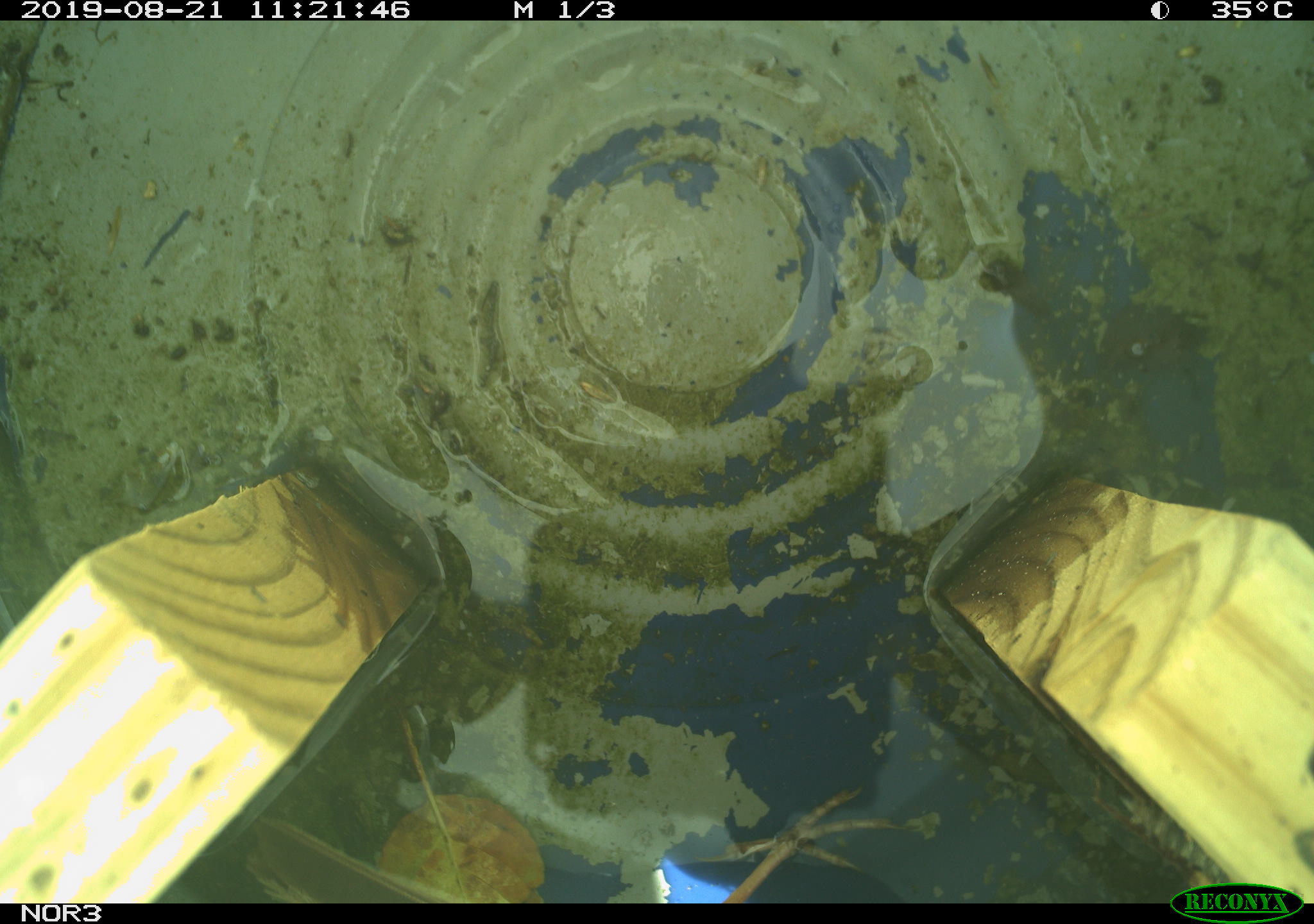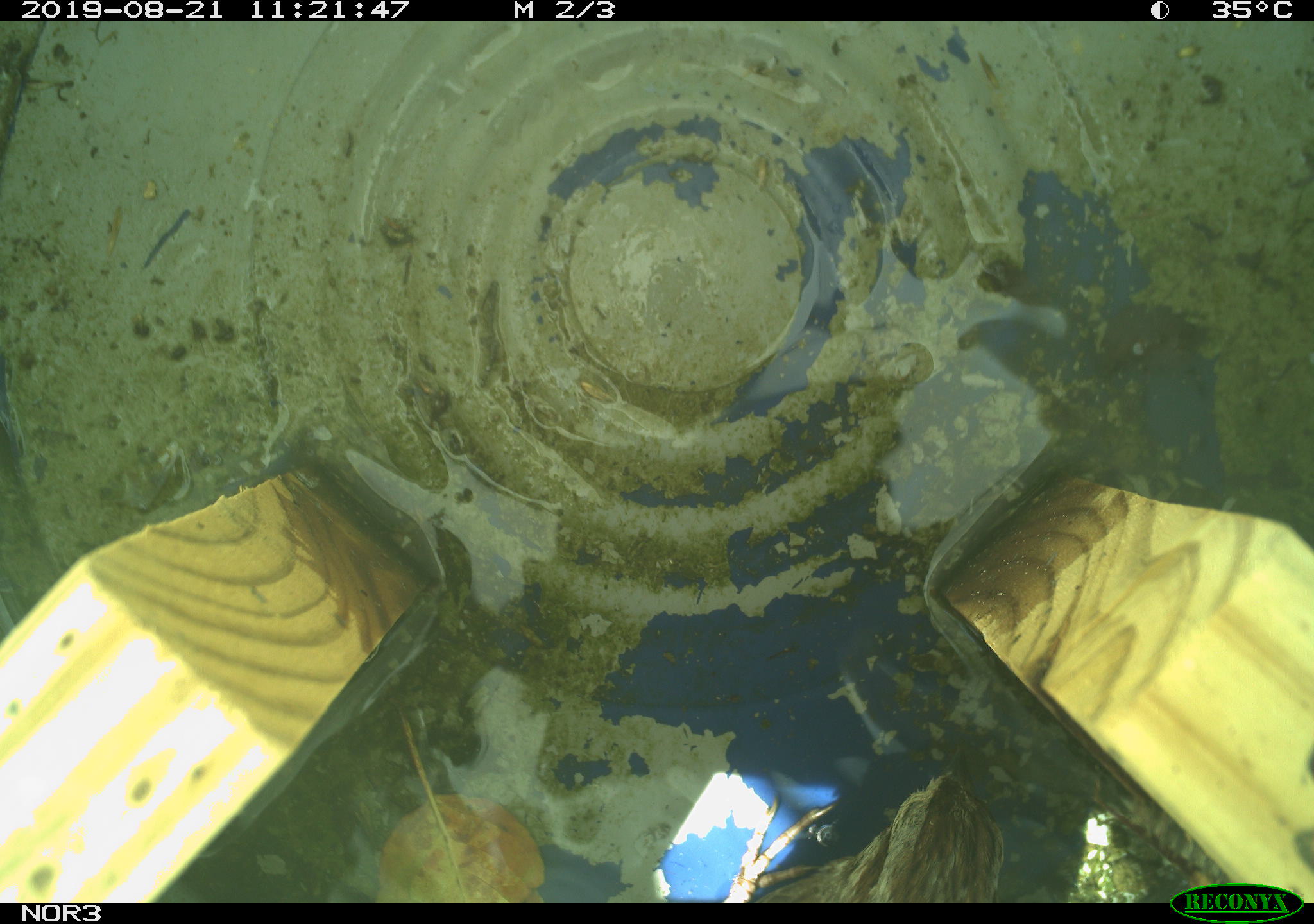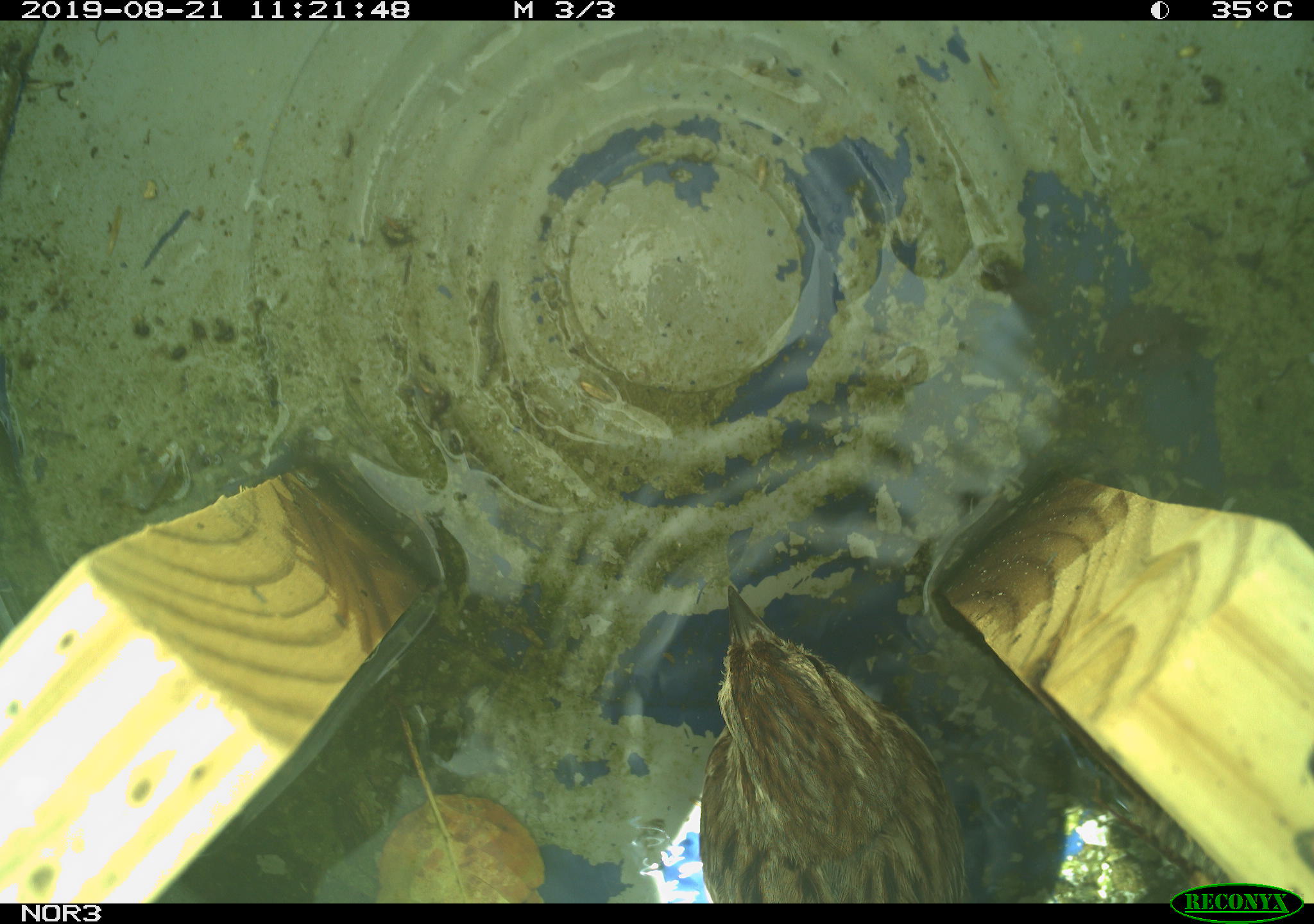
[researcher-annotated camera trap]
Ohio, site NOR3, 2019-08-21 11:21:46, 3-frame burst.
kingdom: Animalia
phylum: Chordata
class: Aves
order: Passeriformes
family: Passerellidae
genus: Melospiza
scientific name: Melospiza melodia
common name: song sparrow